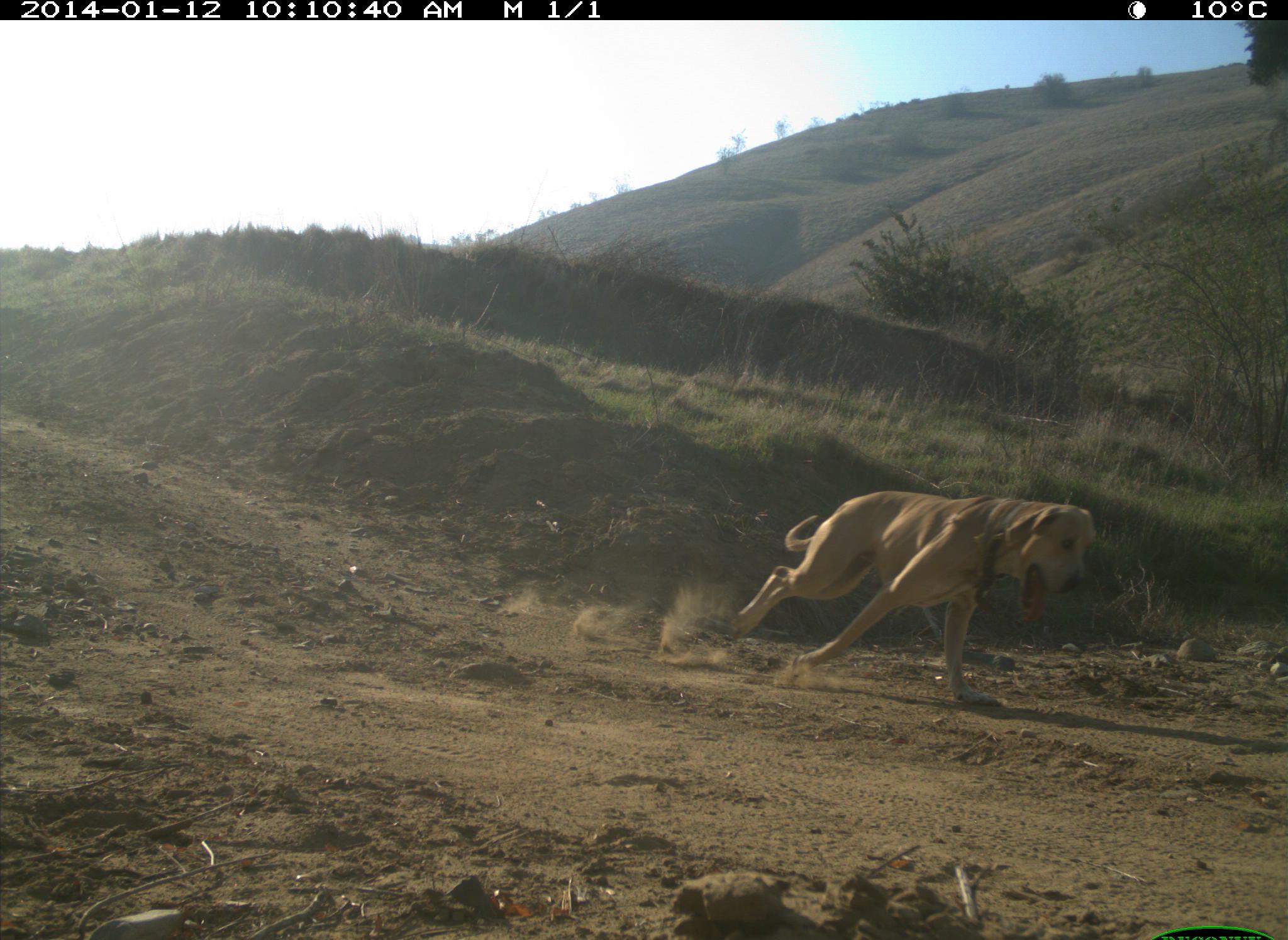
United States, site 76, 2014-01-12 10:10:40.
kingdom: Animalia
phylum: Chordata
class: Mammalia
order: Carnivora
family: Canidae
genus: Canis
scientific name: Canis familiaris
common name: domestic dog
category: dog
Dog (domestic dog) (Canis familiaris).